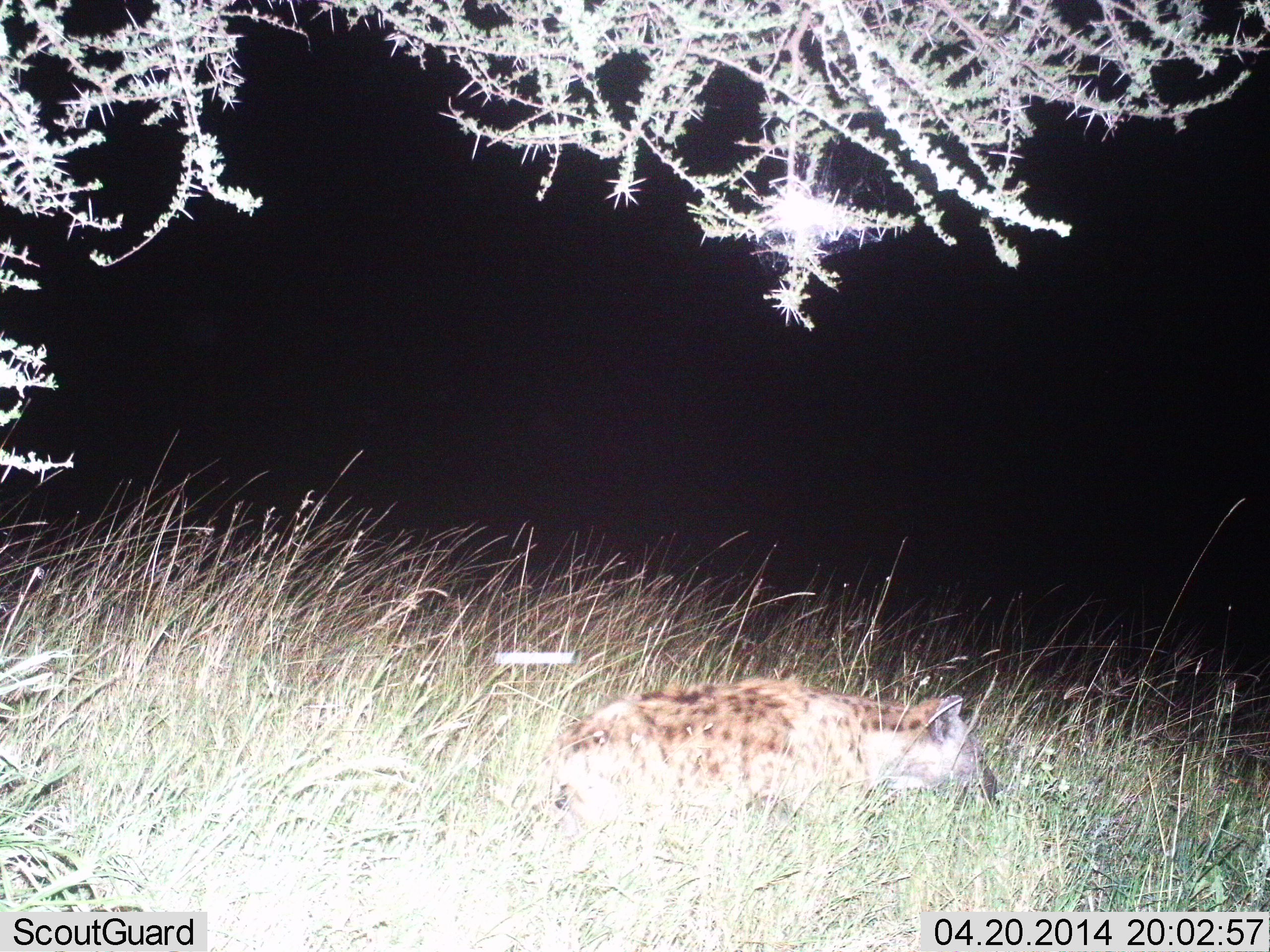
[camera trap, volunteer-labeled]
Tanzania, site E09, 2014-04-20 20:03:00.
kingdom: Animalia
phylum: Chordata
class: Mammalia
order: Carnivora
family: Hyaenidae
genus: Crocuta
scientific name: Crocuta crocuta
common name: spotted hyena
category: hyenaspotted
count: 1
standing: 50%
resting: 0%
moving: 50%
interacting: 0%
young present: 0%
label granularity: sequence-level